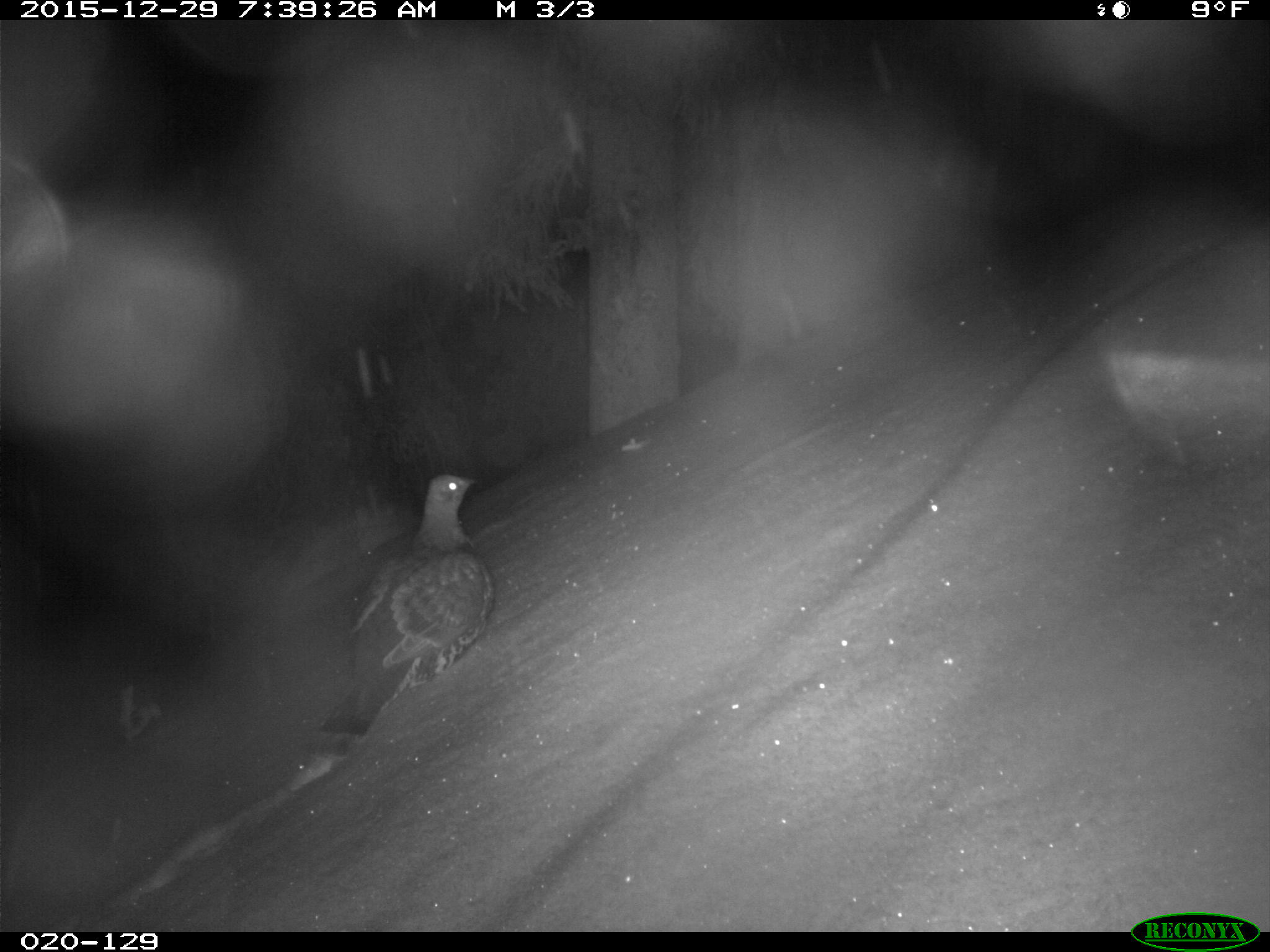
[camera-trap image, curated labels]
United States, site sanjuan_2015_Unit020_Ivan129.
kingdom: Animalia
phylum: Chordata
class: Aves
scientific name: Aves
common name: birds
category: unidentified bird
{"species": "unidentified bird (birds) (Aves)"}